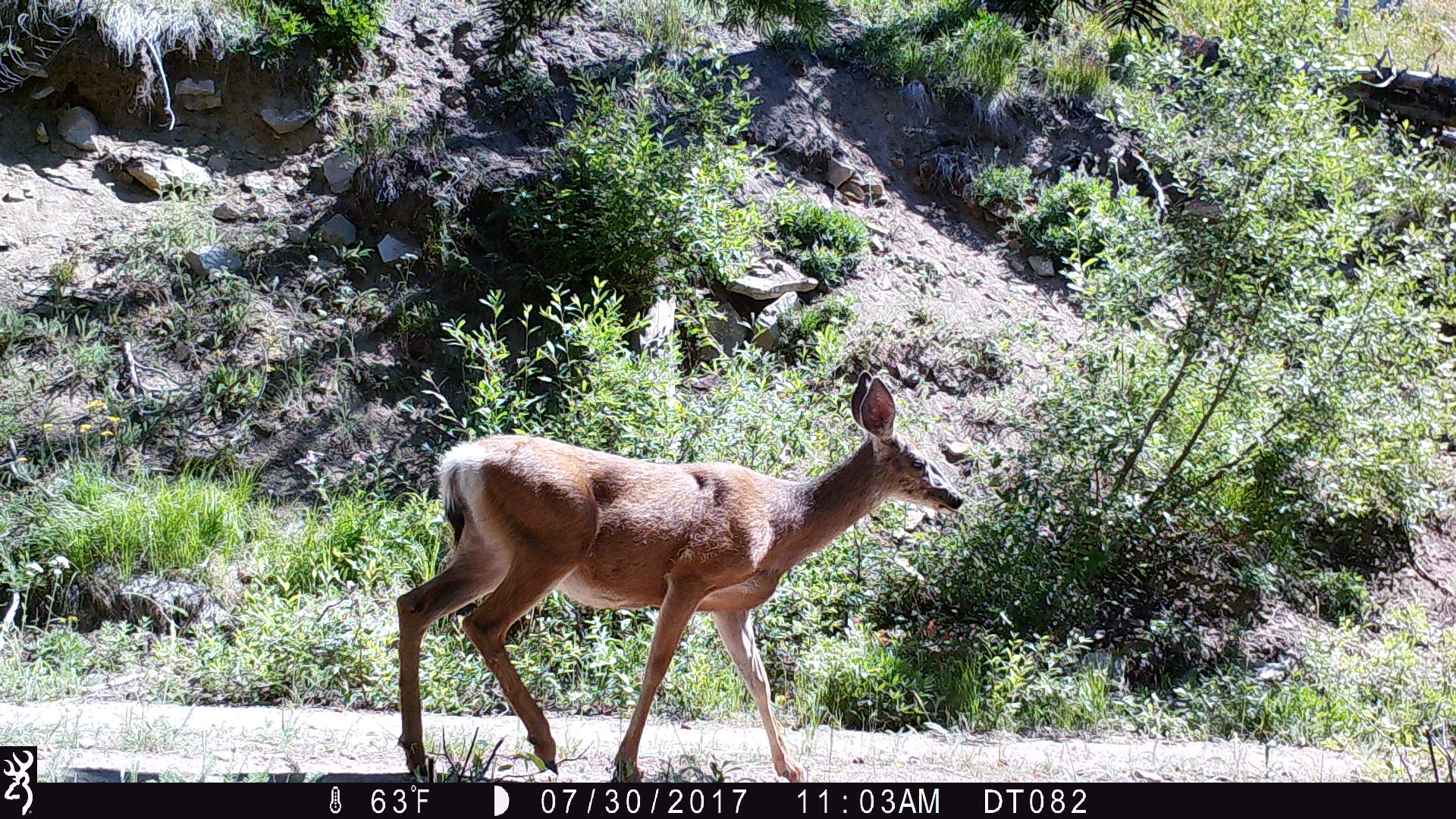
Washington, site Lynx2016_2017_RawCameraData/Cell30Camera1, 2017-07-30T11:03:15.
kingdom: Animalia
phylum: Chordata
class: Mammalia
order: Artiodactyla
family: Cervidae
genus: Odocoileus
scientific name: Odocoileus hemionus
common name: mule deer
Odocoileus hemionus (mule deer). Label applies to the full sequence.